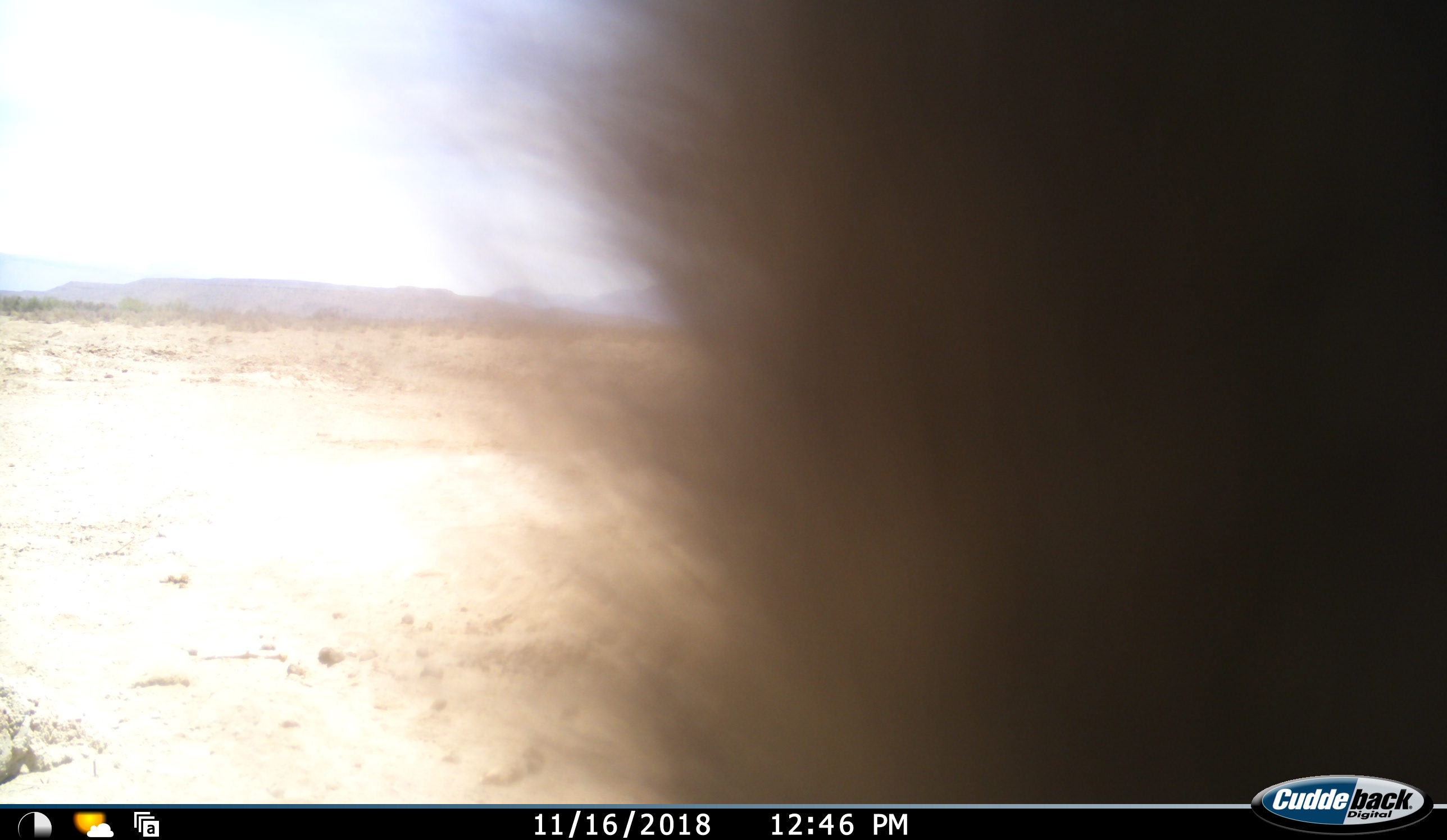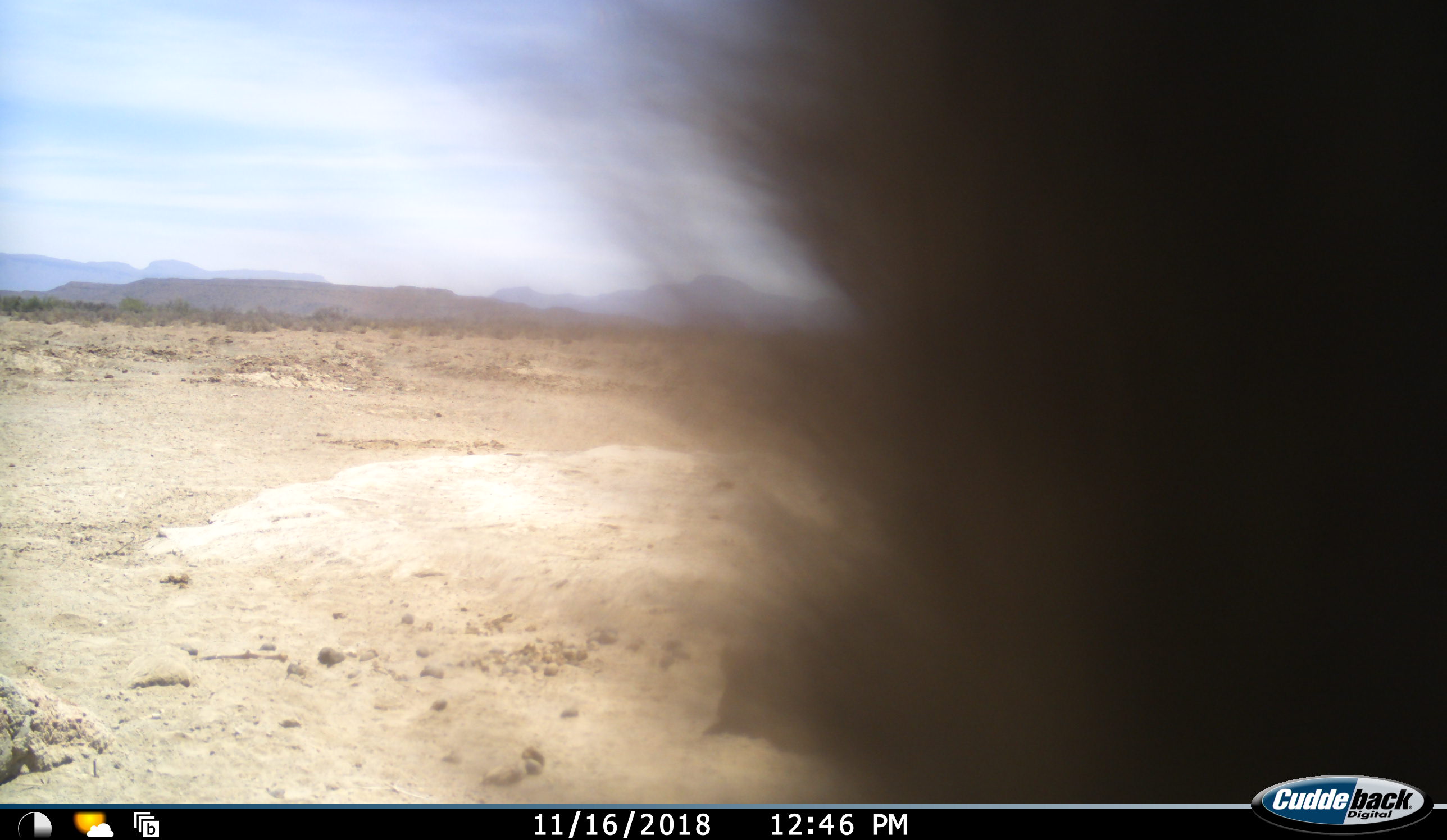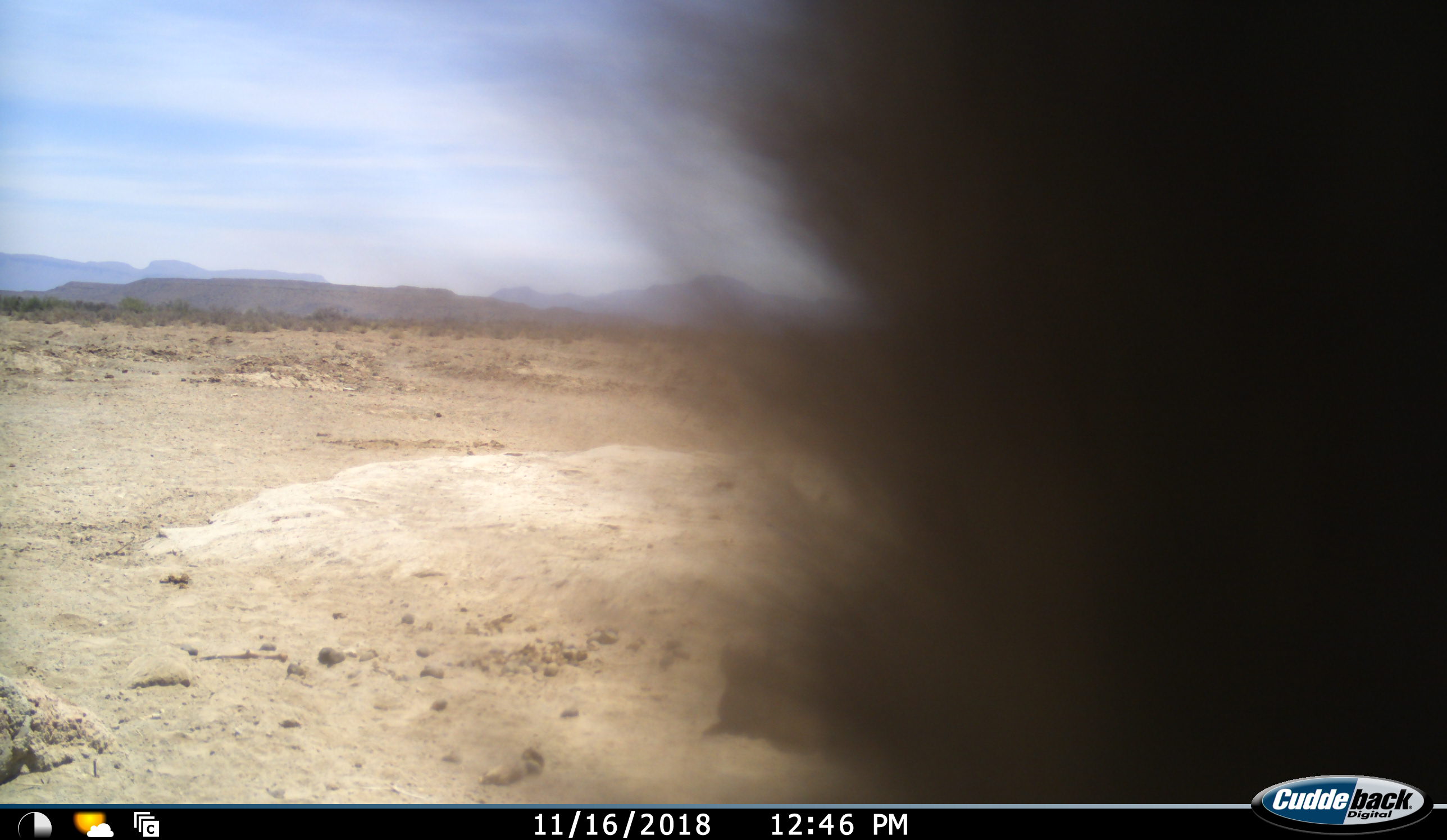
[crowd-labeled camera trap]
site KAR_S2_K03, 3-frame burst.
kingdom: Animalia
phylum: Chordata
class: Mammalia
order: Primates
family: Cercopithecidae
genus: Papio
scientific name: Papio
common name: baboon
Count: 1.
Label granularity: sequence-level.